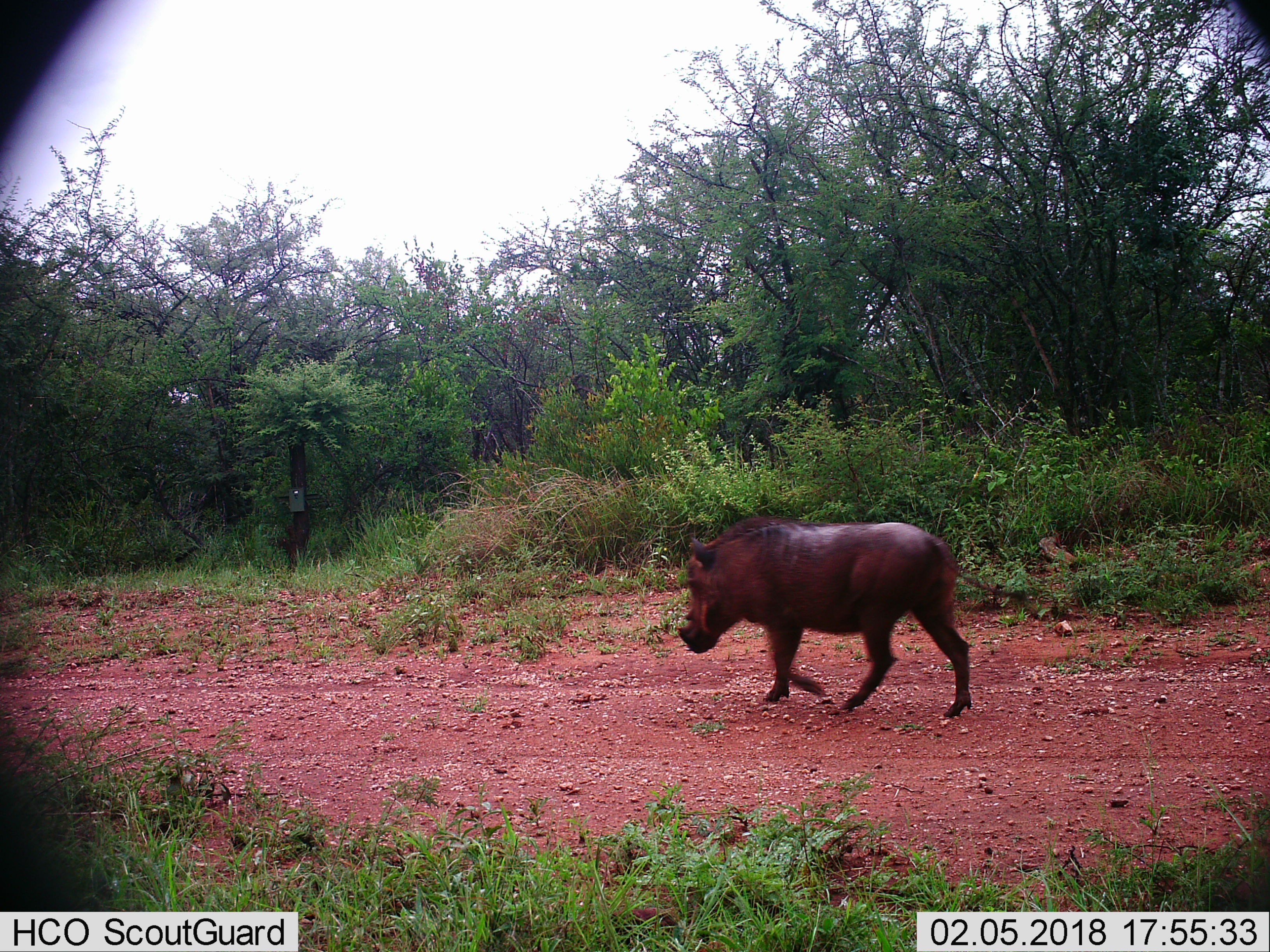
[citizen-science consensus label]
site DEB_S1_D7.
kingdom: Animalia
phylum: Chordata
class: Mammalia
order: Artiodactyla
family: Suidae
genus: Phacochoerus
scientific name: Phacochoerus africanus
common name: warthog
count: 1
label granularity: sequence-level